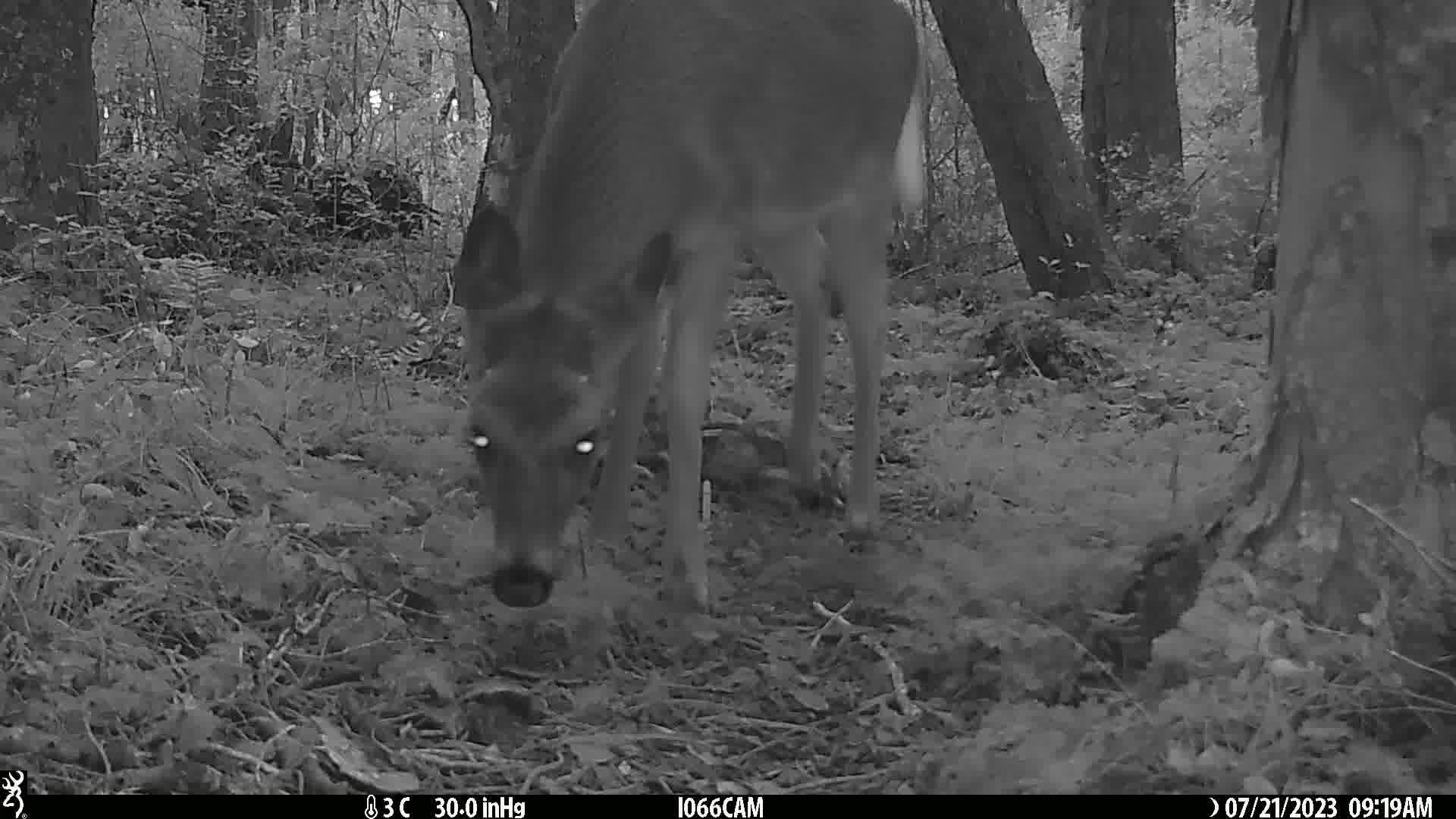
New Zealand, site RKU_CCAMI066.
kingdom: Animalia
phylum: Chordata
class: Mammalia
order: Artiodactyla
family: Cervidae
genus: Odocoileus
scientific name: Odocoileus virginianus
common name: white-tailed deer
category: white tailed deer